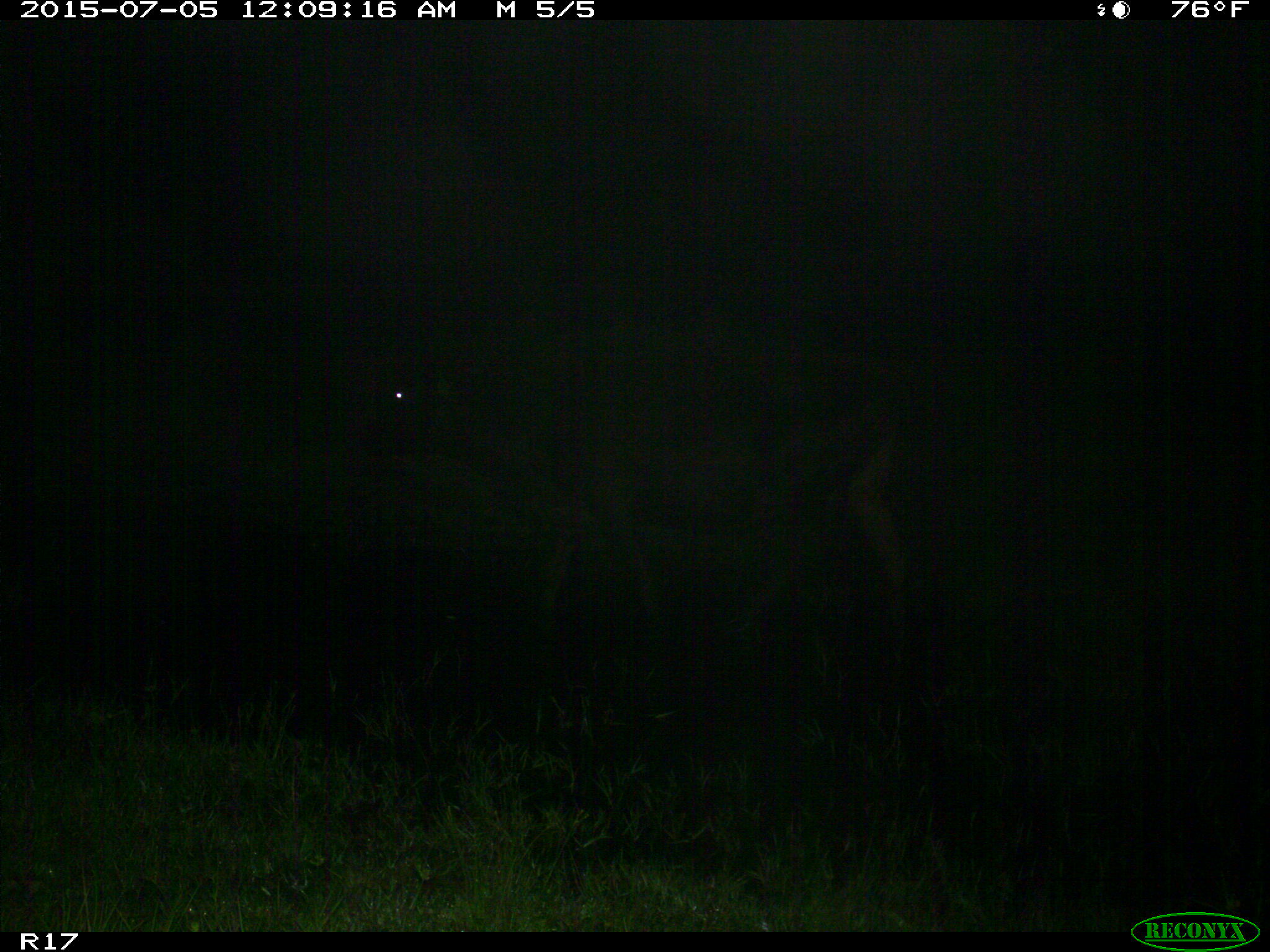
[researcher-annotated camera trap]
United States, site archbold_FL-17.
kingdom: Animalia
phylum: Chordata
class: Mammalia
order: Artiodactyla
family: Bovidae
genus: Bos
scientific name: Bos taurus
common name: domestic cow